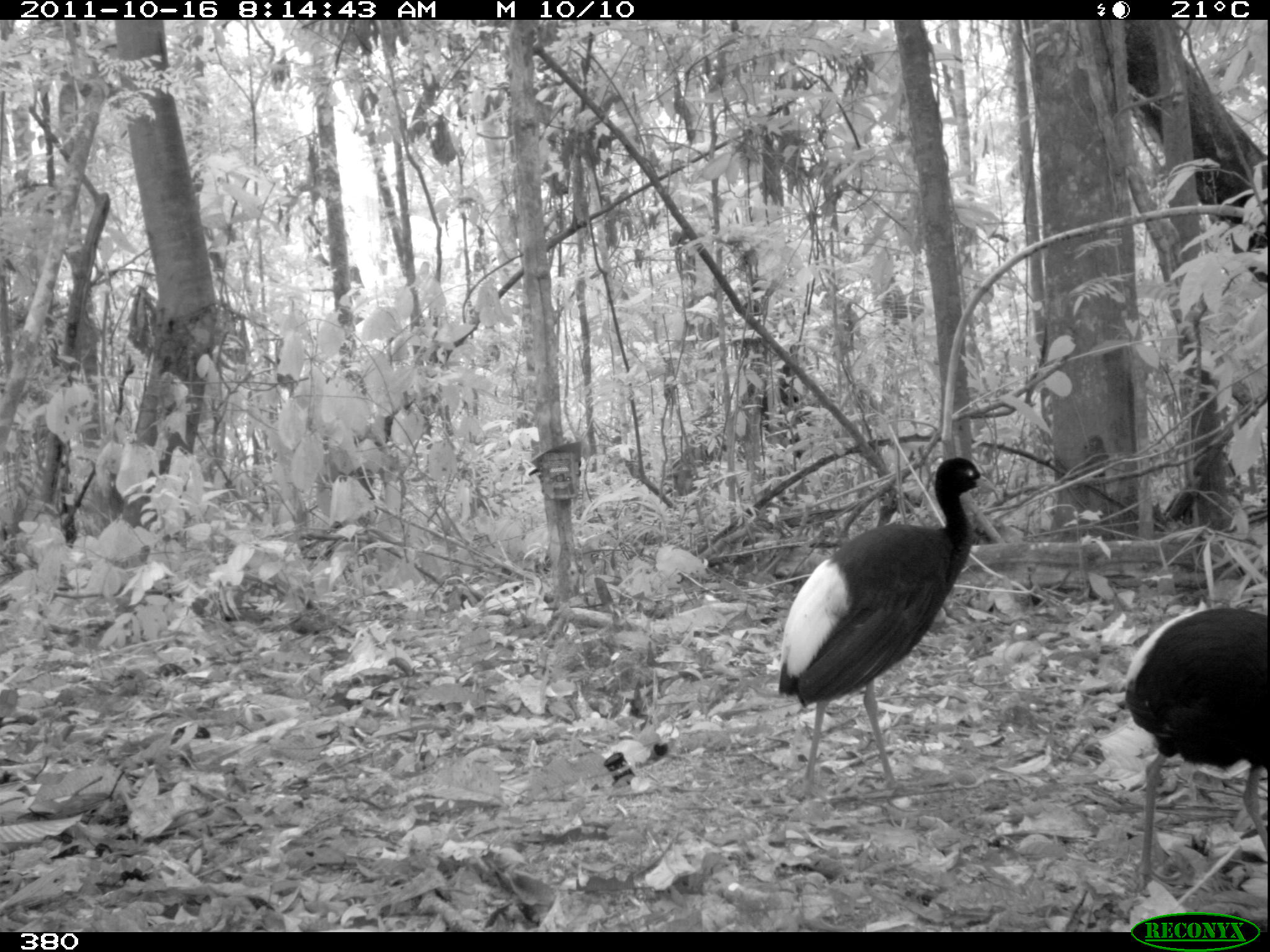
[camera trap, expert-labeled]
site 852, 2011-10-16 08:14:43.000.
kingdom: Animalia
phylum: Chordata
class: Aves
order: Gruiformes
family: Psophiidae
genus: Psophia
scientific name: Psophia leucoptera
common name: pale-winged trumpeter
Psophia leucoptera (pale-winged trumpeter).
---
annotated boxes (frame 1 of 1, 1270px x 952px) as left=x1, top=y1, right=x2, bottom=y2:
psophia leucoptera: left=774, top=455, right=998, bottom=793; left=1125, top=602, right=1267, bottom=891